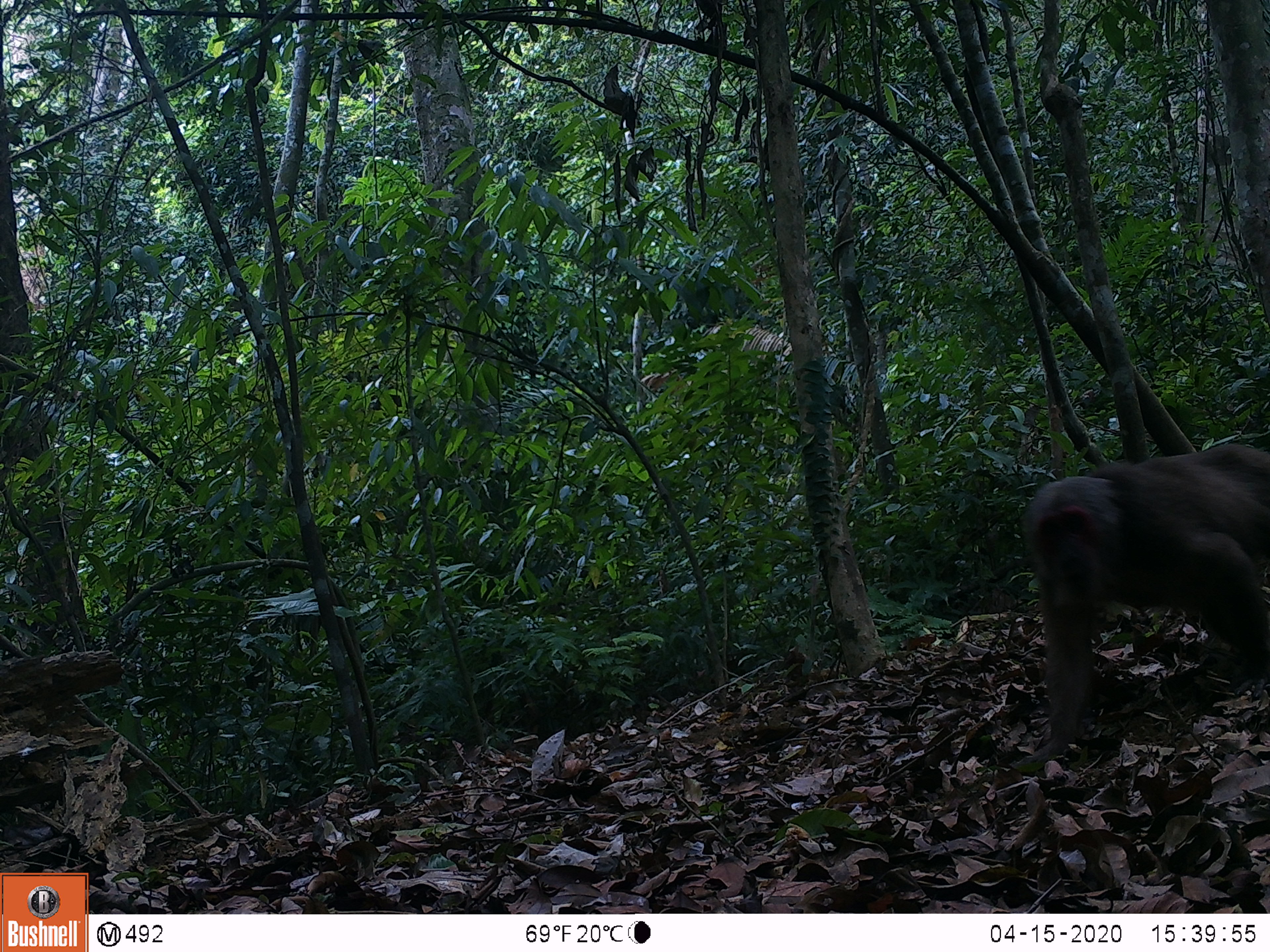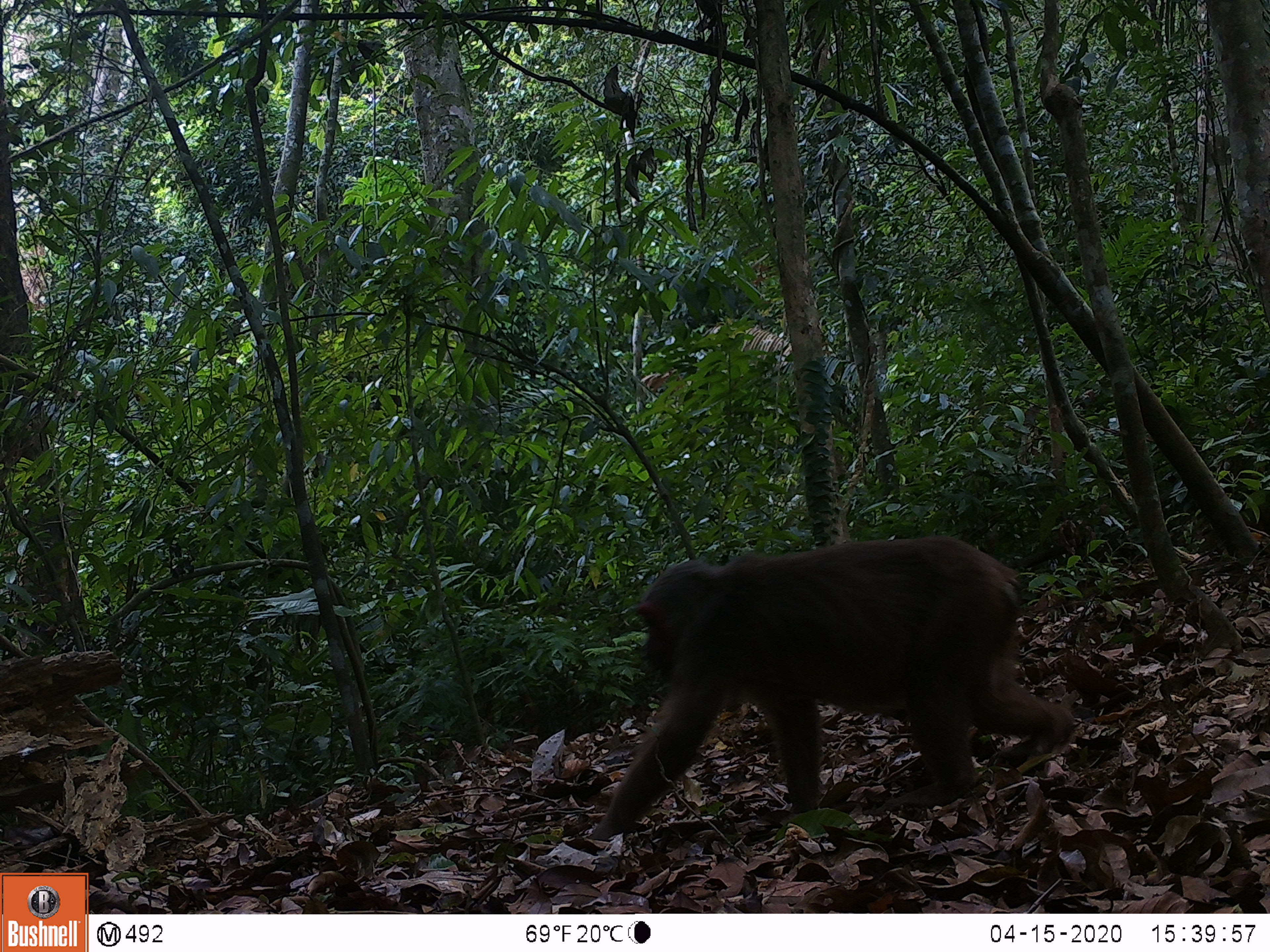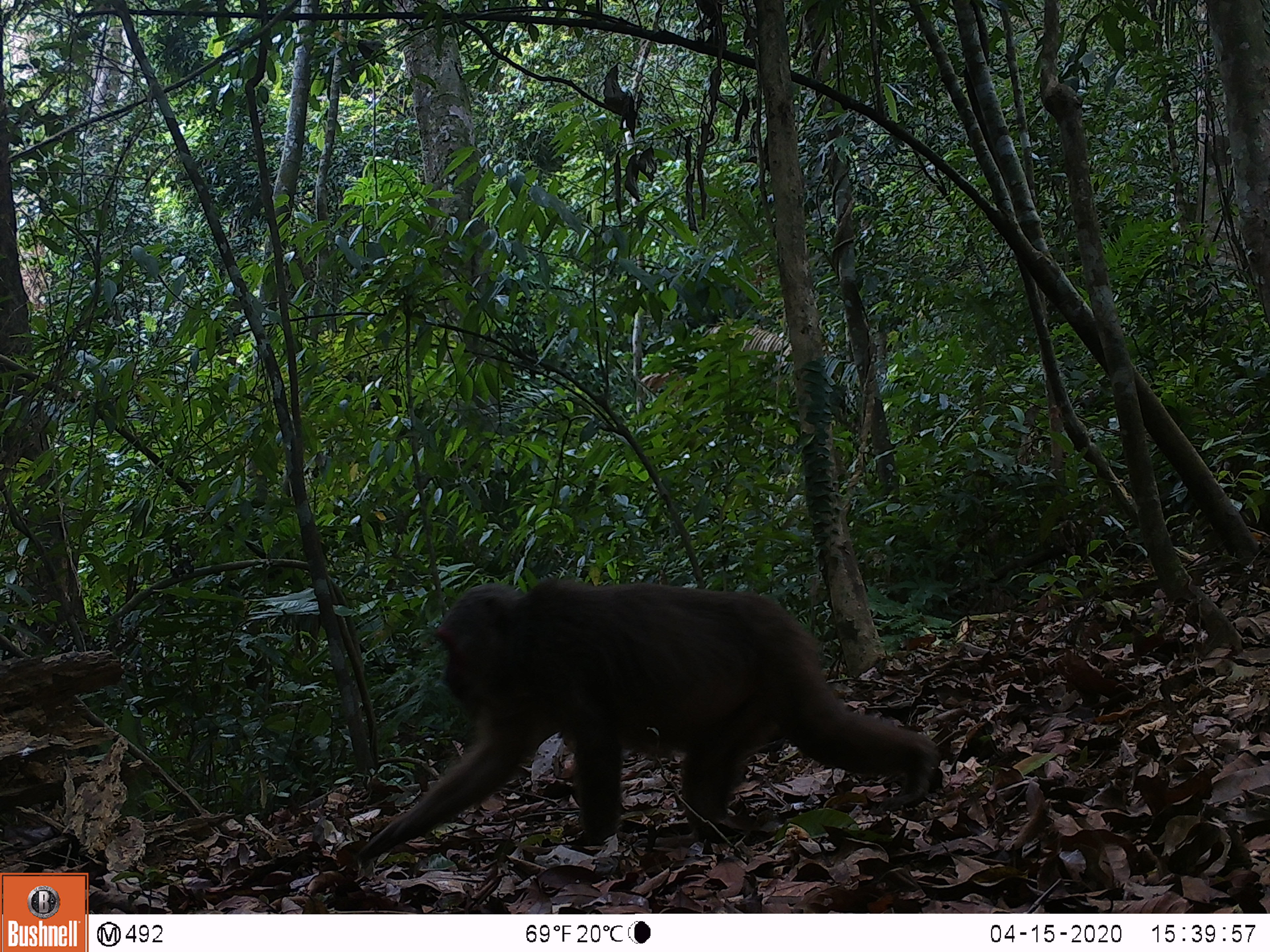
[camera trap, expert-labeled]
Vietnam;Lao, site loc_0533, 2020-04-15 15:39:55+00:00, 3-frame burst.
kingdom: Animalia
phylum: Chordata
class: Mammalia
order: Primates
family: Cercopithecidae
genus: Macaca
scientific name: Macaca arctoides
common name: stump-tailed macaque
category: stump tailed macaque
Stump tailed macaque (stump-tailed macaque) (Macaca arctoides). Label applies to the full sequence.